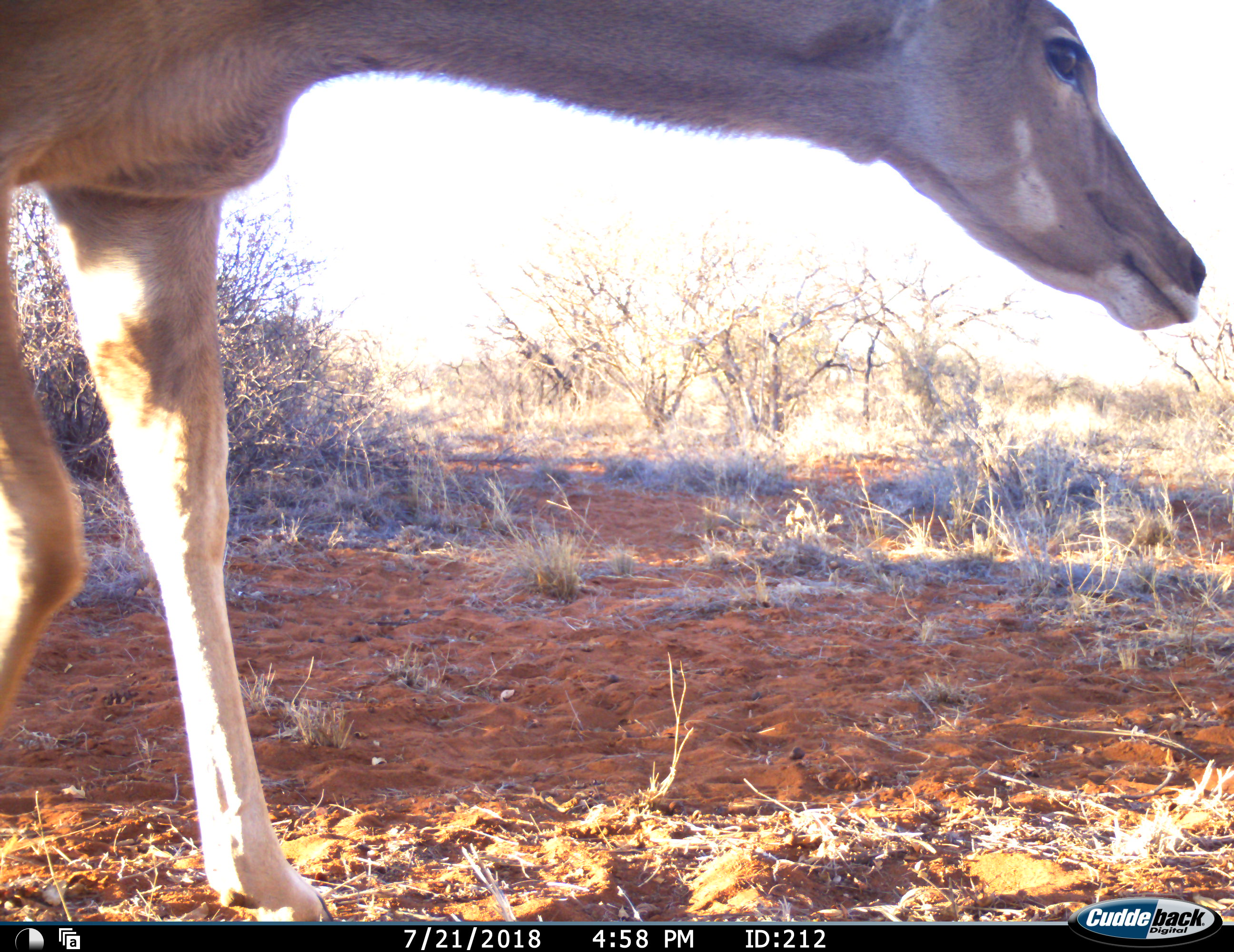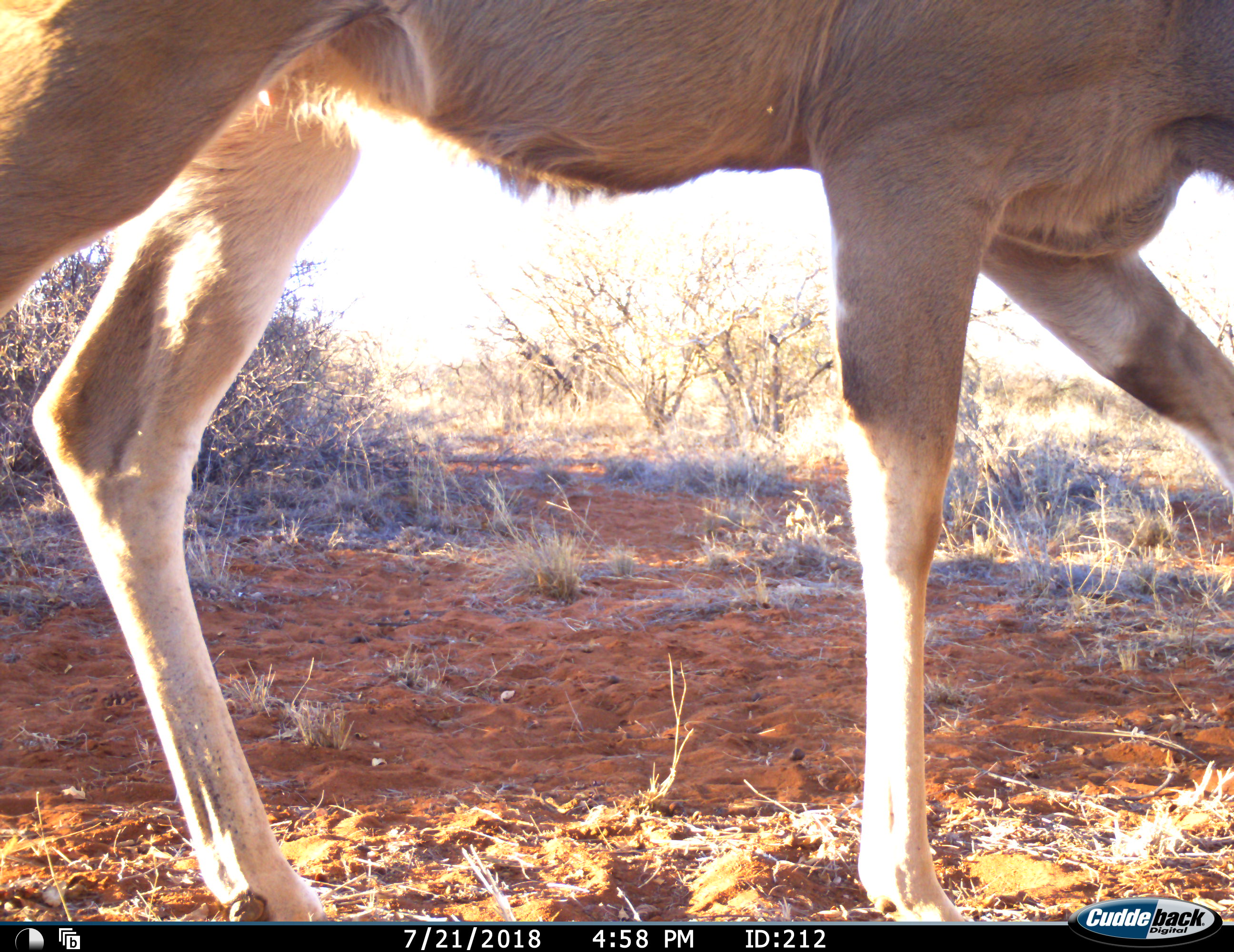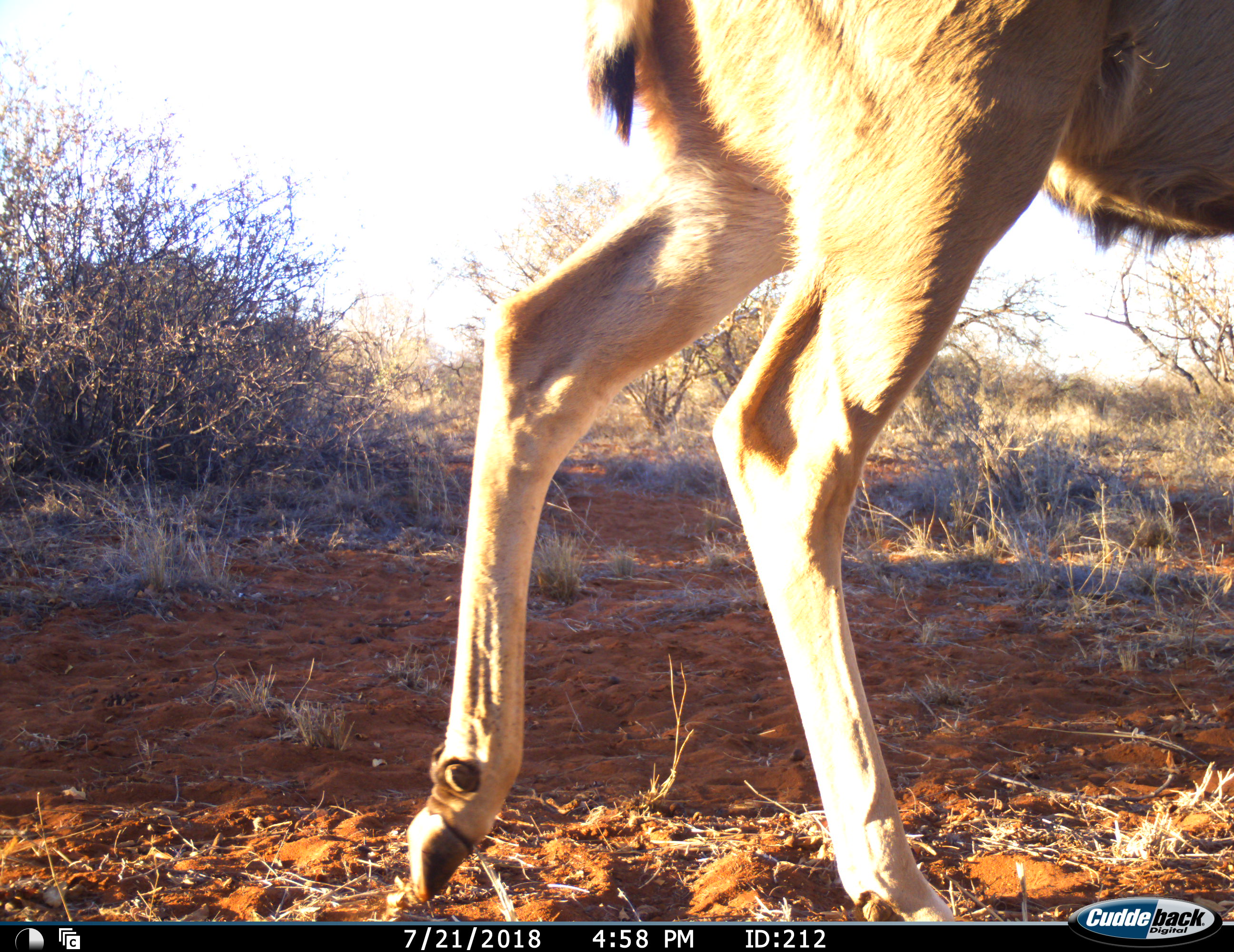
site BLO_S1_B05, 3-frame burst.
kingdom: Animalia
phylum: Chordata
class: Mammalia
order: Artiodactyla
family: Bovidae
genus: Tragelaphus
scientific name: Tragelaphus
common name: kudu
Kudu (Tragelaphus), count 1. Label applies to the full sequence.